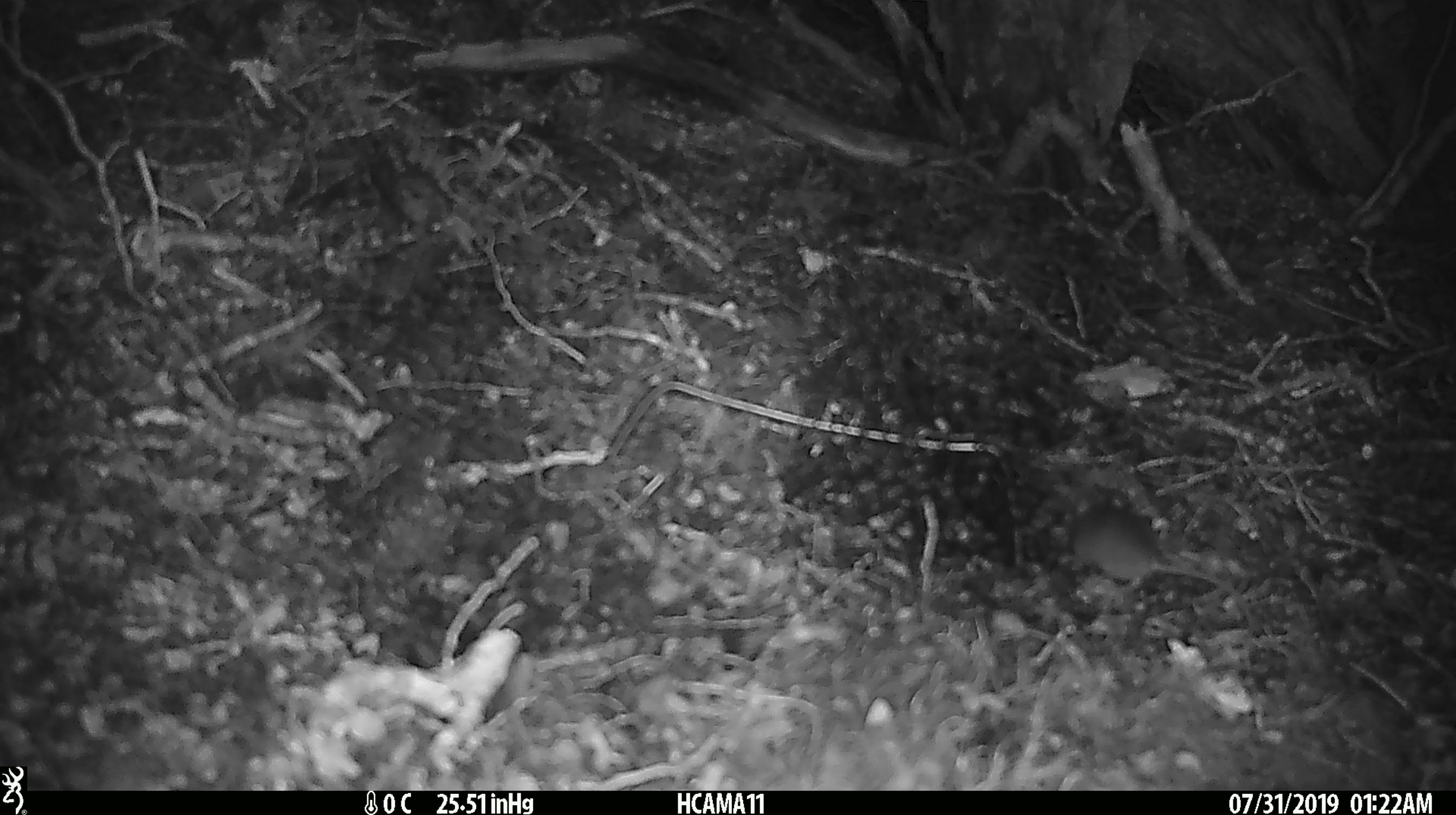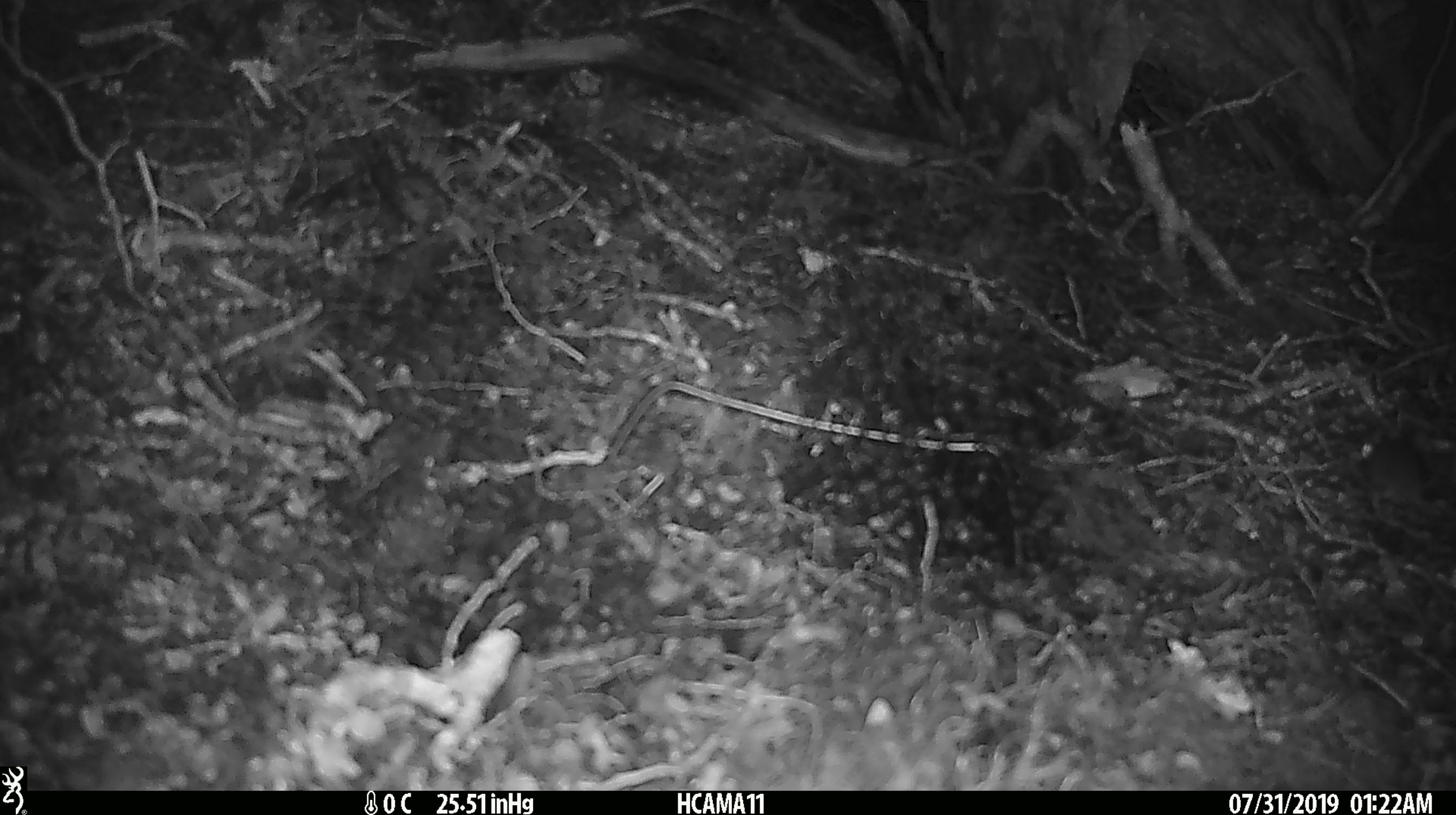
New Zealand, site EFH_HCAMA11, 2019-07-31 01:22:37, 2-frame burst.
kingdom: Animalia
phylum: Chordata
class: Mammalia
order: Rodentia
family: Muridae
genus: Mus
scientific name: Mus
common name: mouse